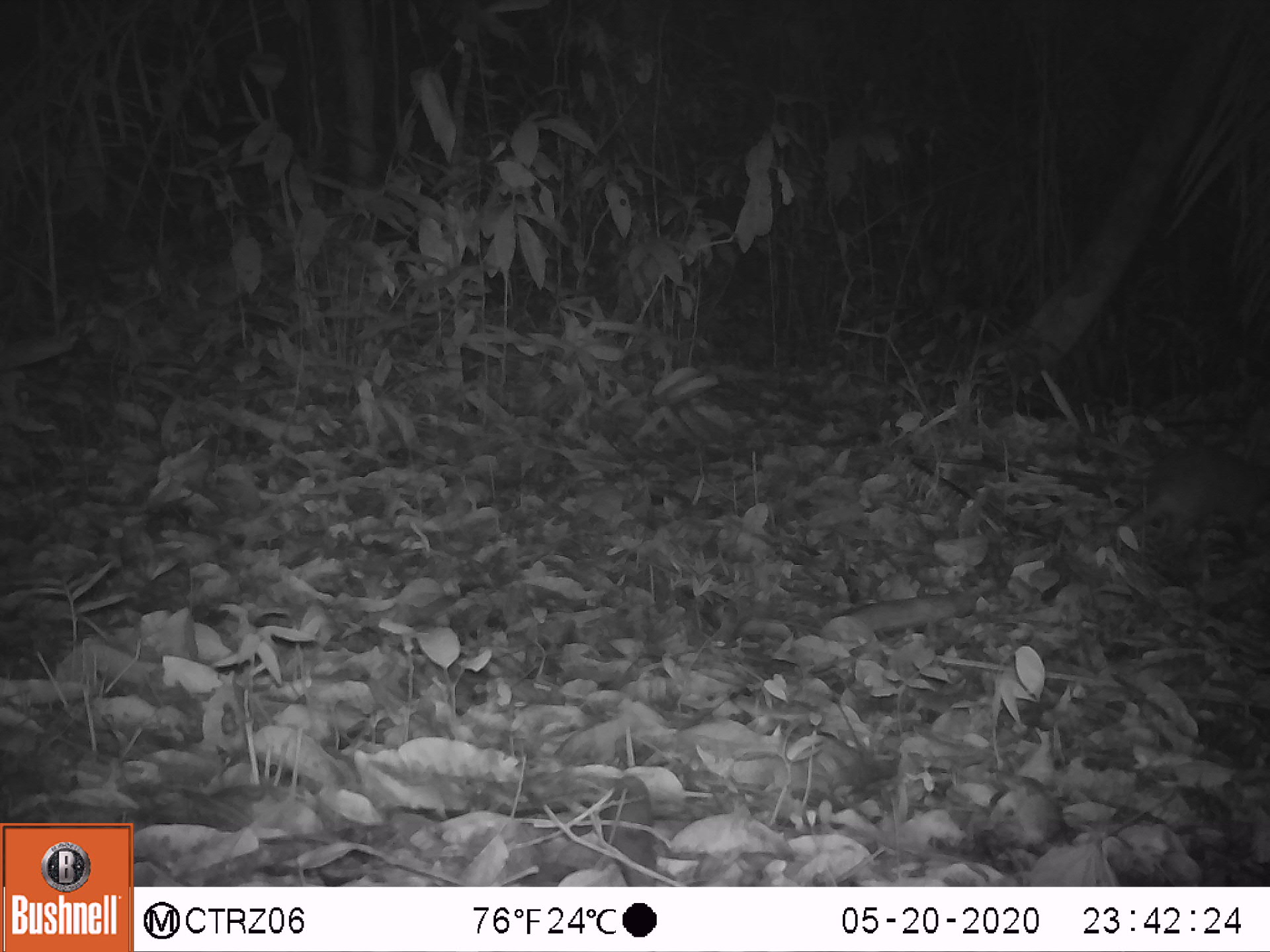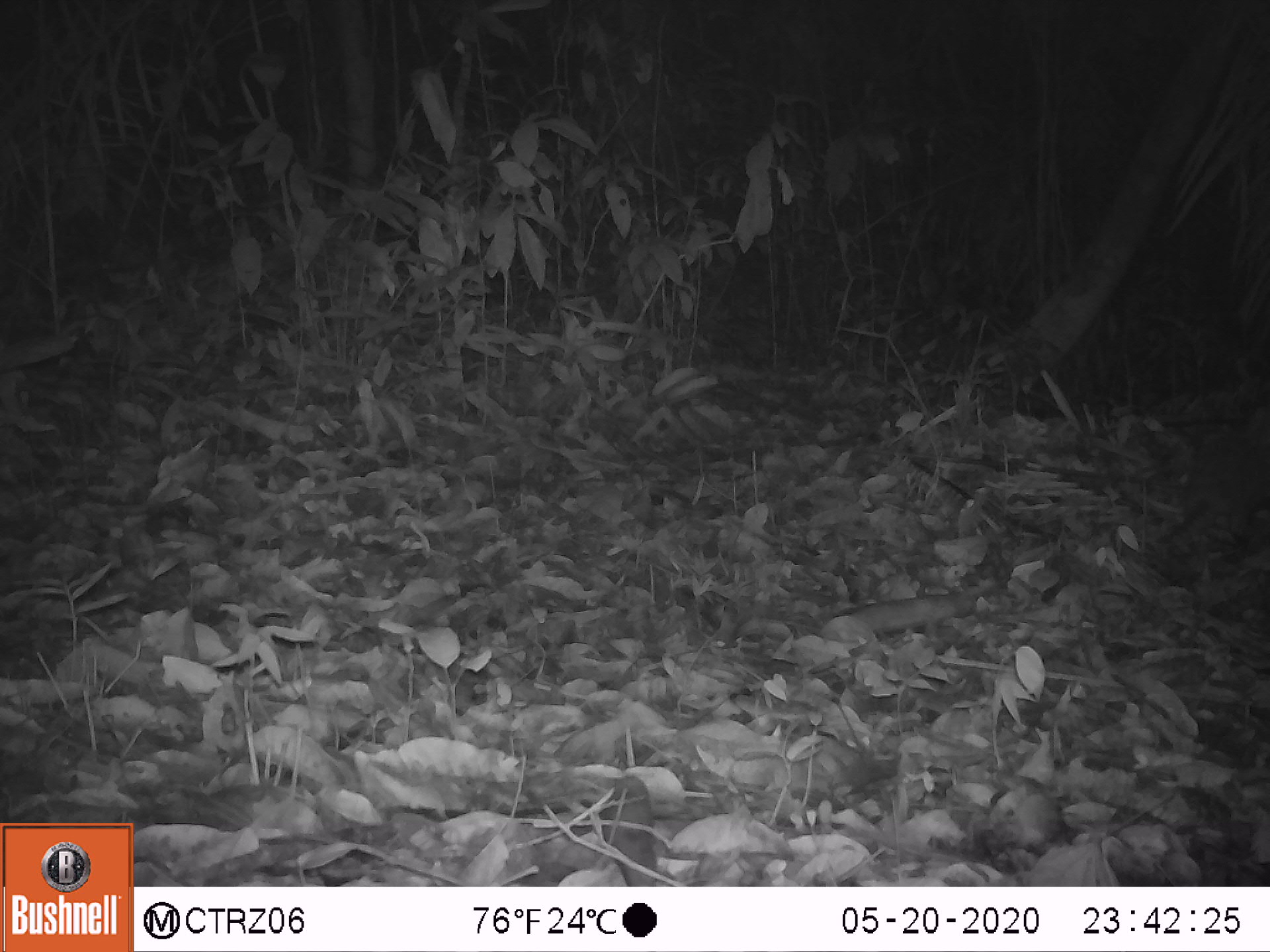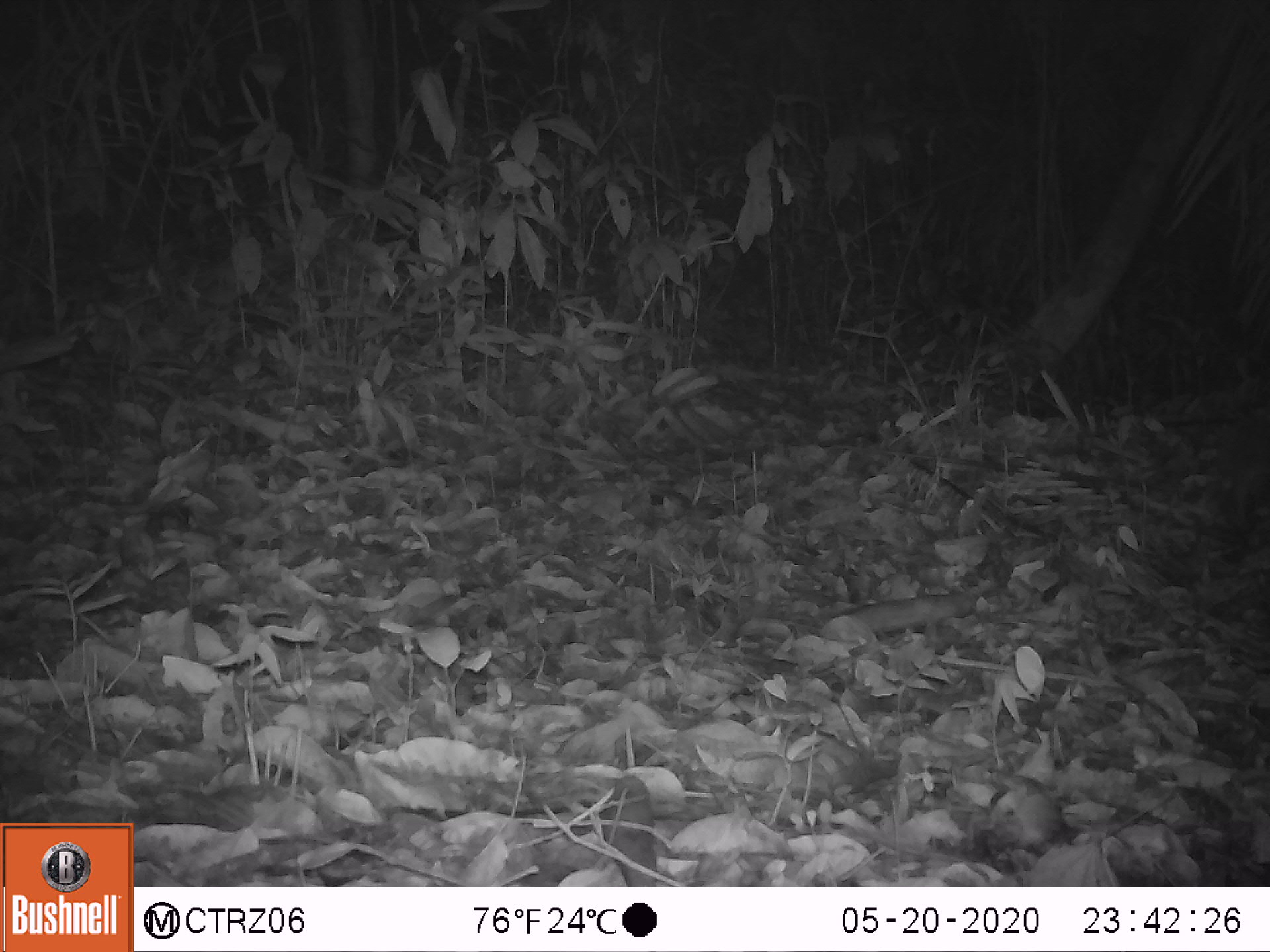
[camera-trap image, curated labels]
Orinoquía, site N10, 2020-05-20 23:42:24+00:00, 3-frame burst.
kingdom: Animalia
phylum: Chordata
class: Mammalia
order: Cingulata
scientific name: Cingulata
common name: armadillo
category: unknown armadillo